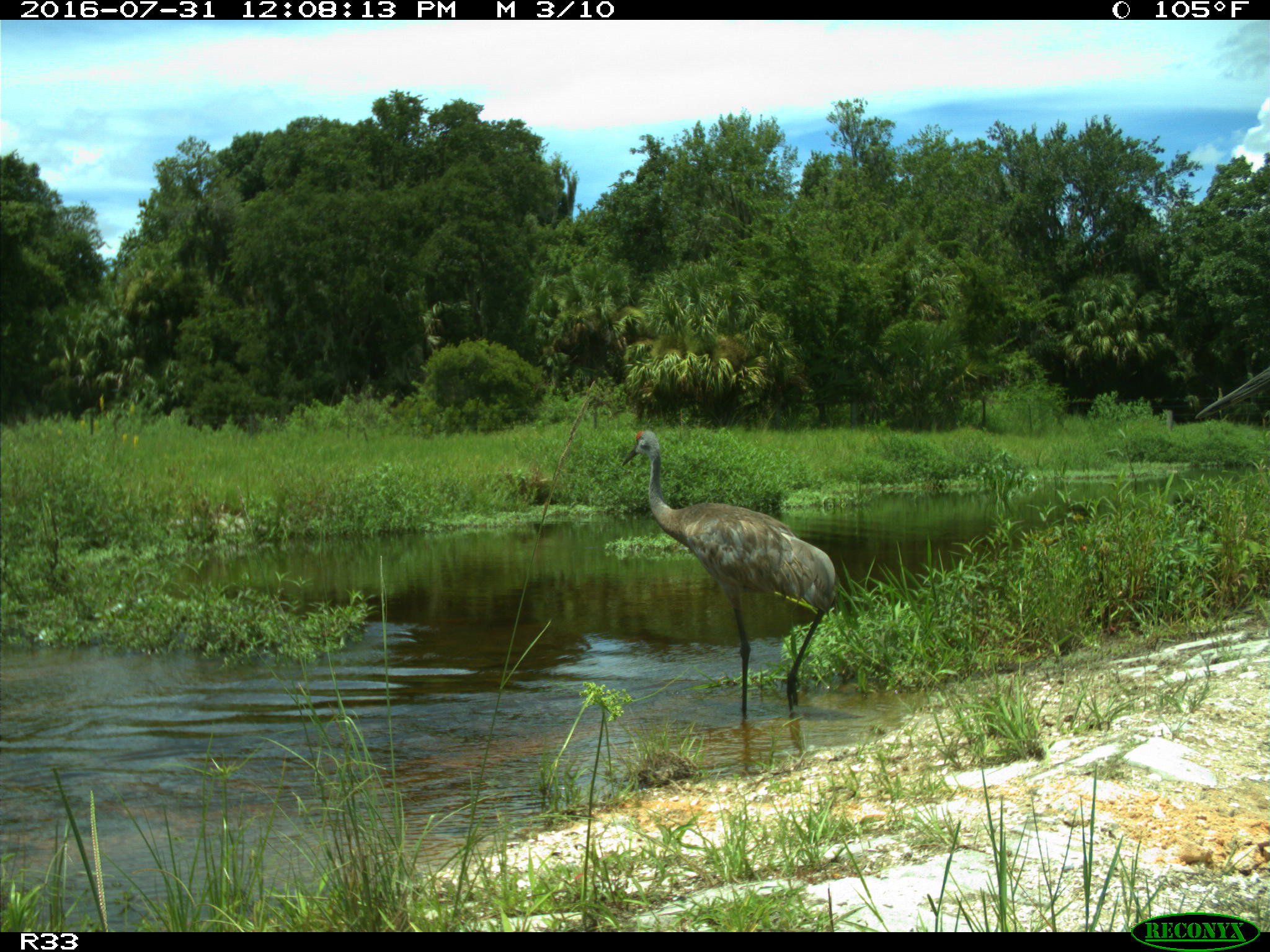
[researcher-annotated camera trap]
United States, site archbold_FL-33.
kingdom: Animalia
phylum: Chordata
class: Aves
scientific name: Aves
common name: birds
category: unidentified bird